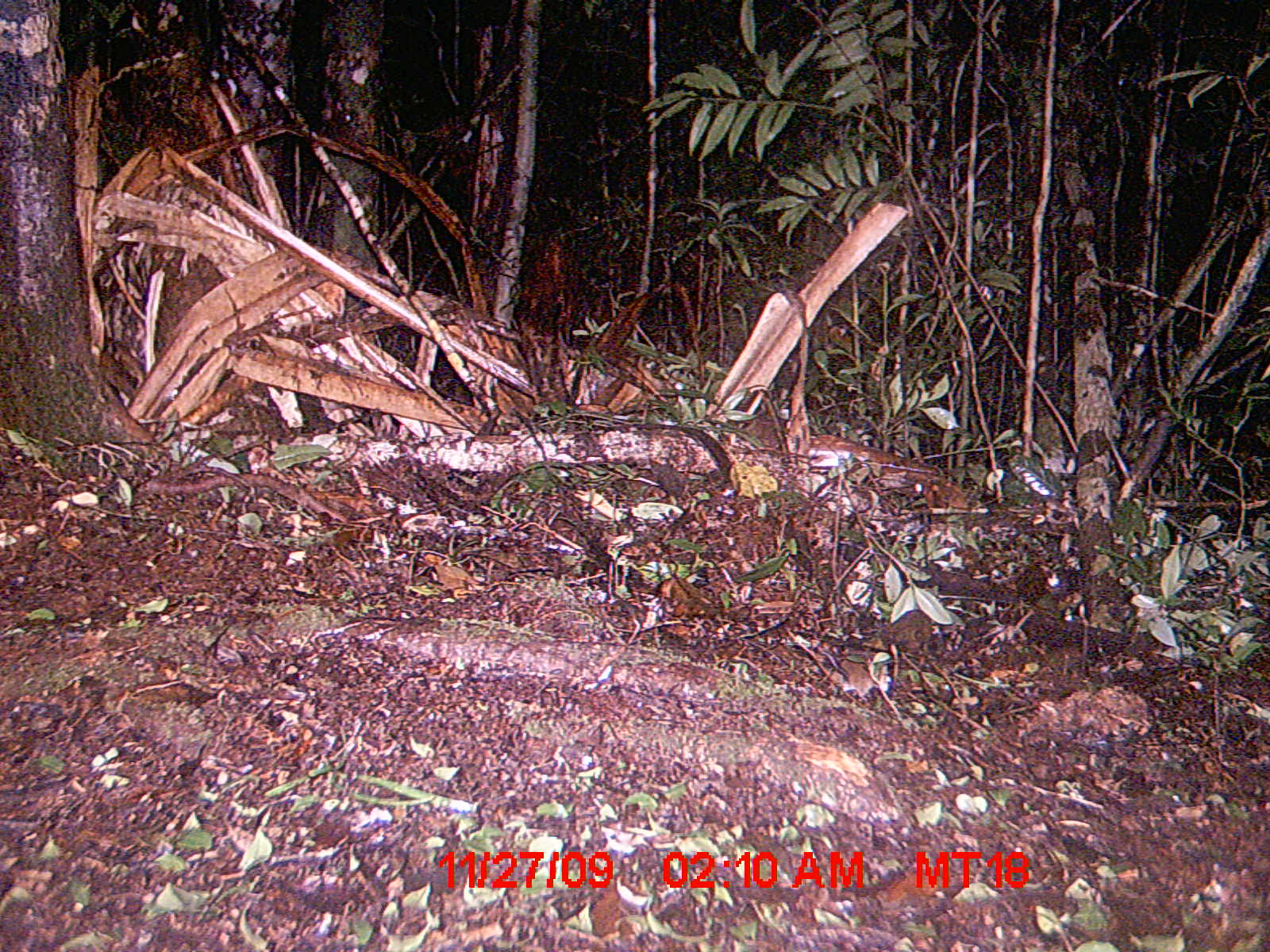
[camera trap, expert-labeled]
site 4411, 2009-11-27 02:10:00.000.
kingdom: Animalia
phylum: Chordata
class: Mammalia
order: Rodentia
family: Nesomyidae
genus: Eliurus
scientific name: Eliurus penicillatus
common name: white-tipped tufted-tailed rat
Eliurus penicillatus (white-tipped tufted-tailed rat), count 1.